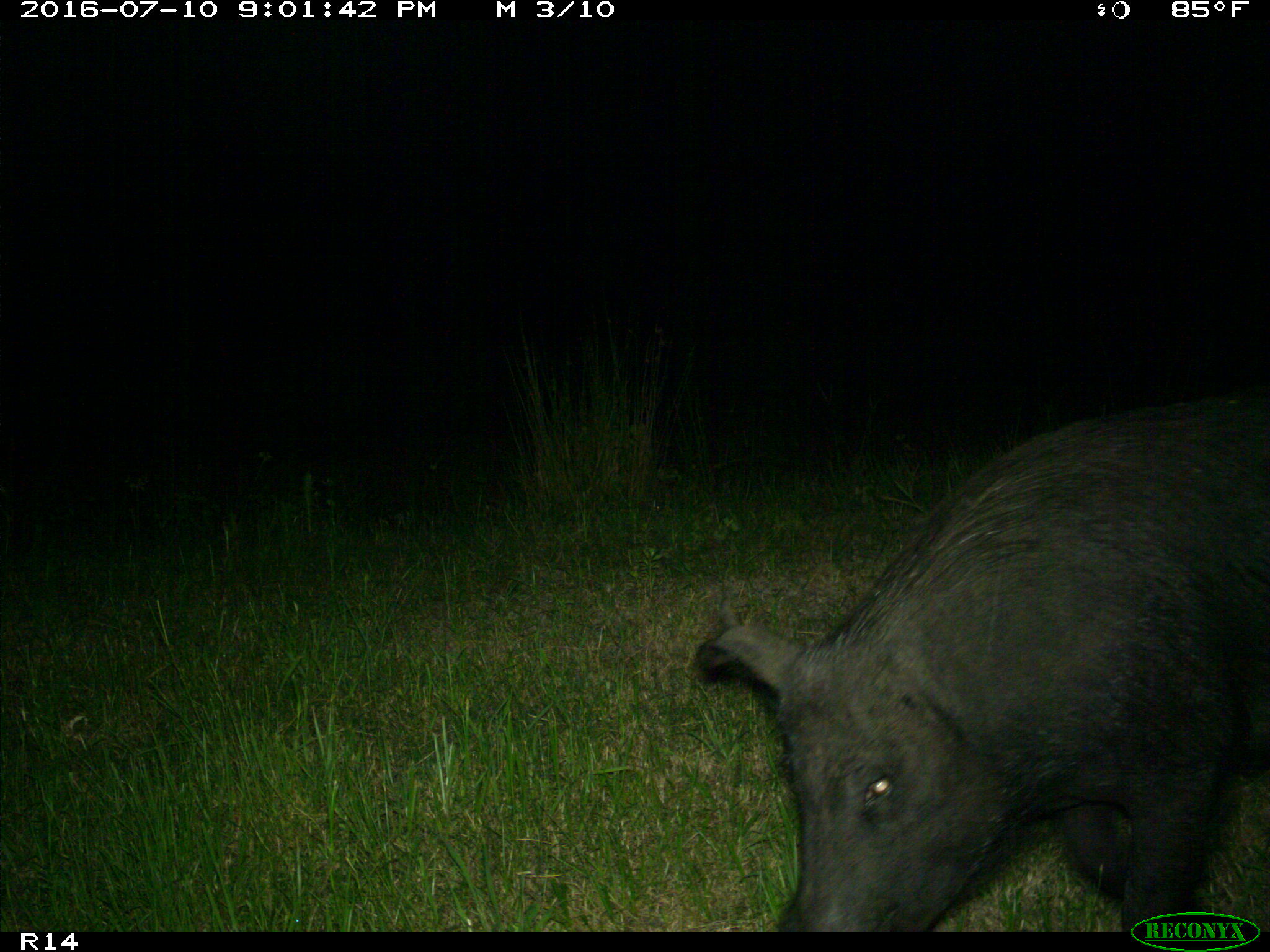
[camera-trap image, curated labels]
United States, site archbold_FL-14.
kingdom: Animalia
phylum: Chordata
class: Mammalia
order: Artiodactyla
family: Suidae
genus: Sus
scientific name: Sus scrofa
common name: wild boar